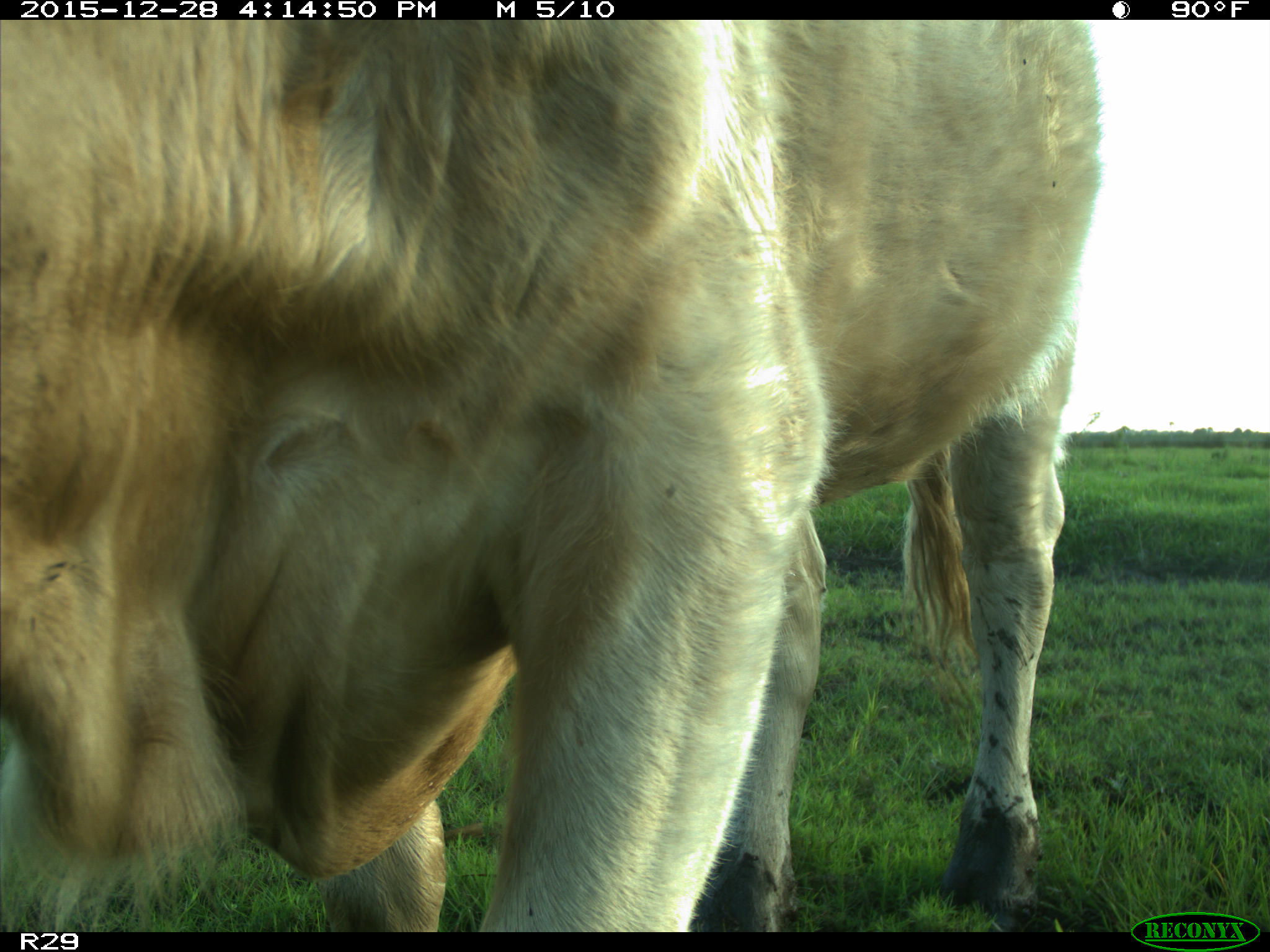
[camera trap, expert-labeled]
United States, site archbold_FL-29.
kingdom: Animalia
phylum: Chordata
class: Mammalia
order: Artiodactyla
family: Bovidae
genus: Bos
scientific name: Bos taurus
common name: domestic cow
Bos taurus (domestic cow).